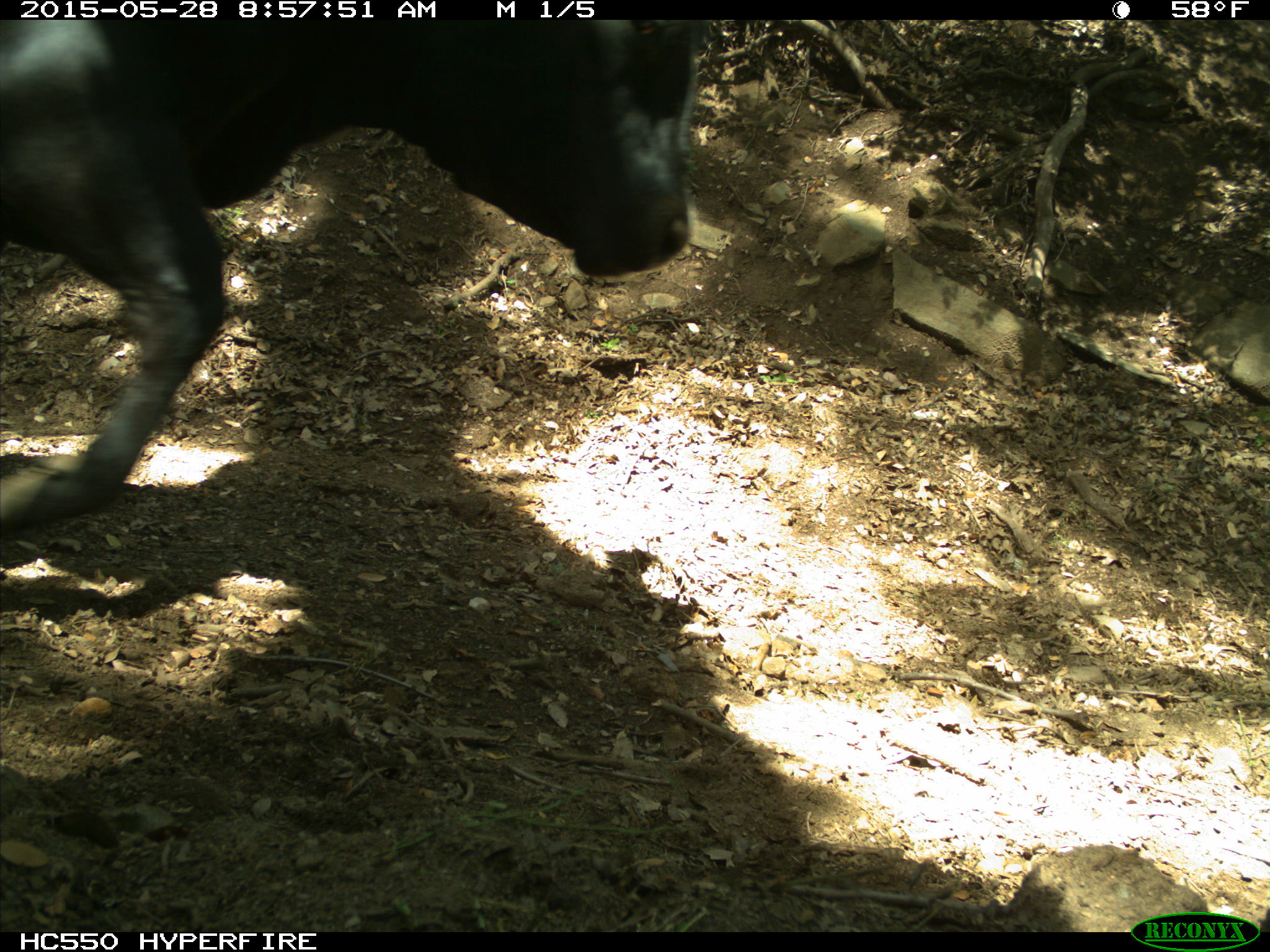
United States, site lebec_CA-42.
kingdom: Animalia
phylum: Chordata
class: Mammalia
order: Artiodactyla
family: Bovidae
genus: Bos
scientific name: Bos taurus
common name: domestic cow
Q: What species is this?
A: Bos taurus (domestic cow).